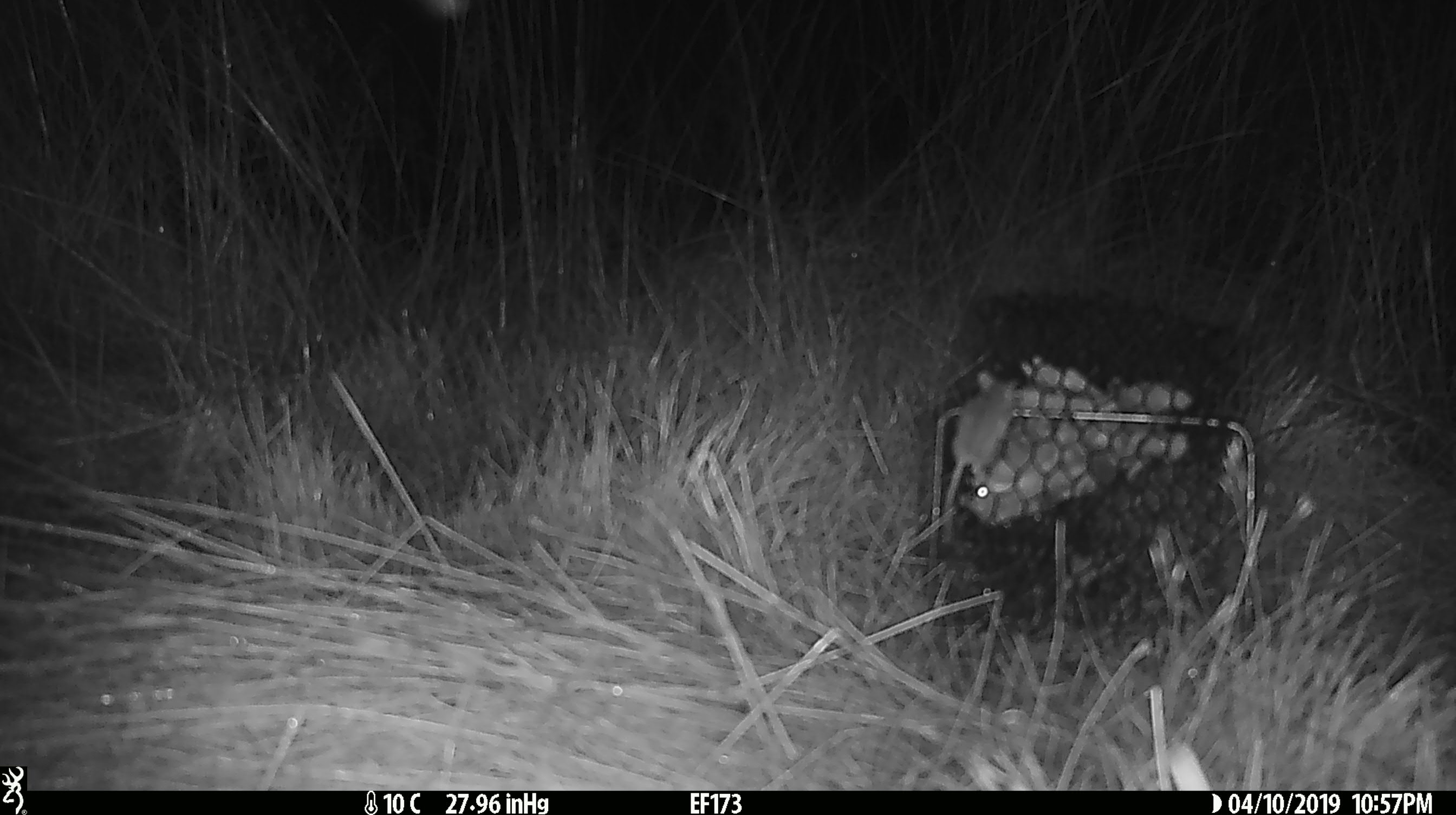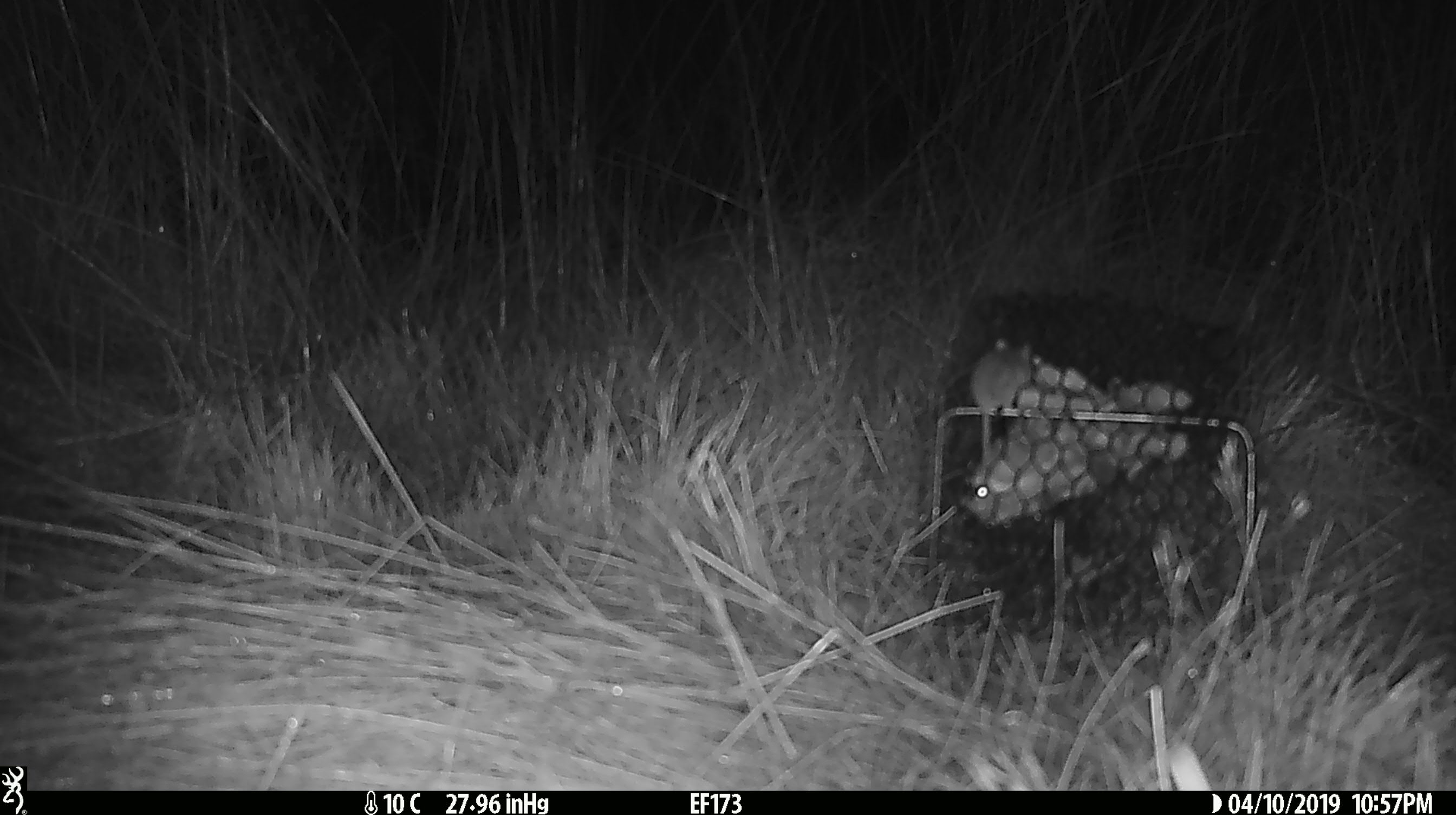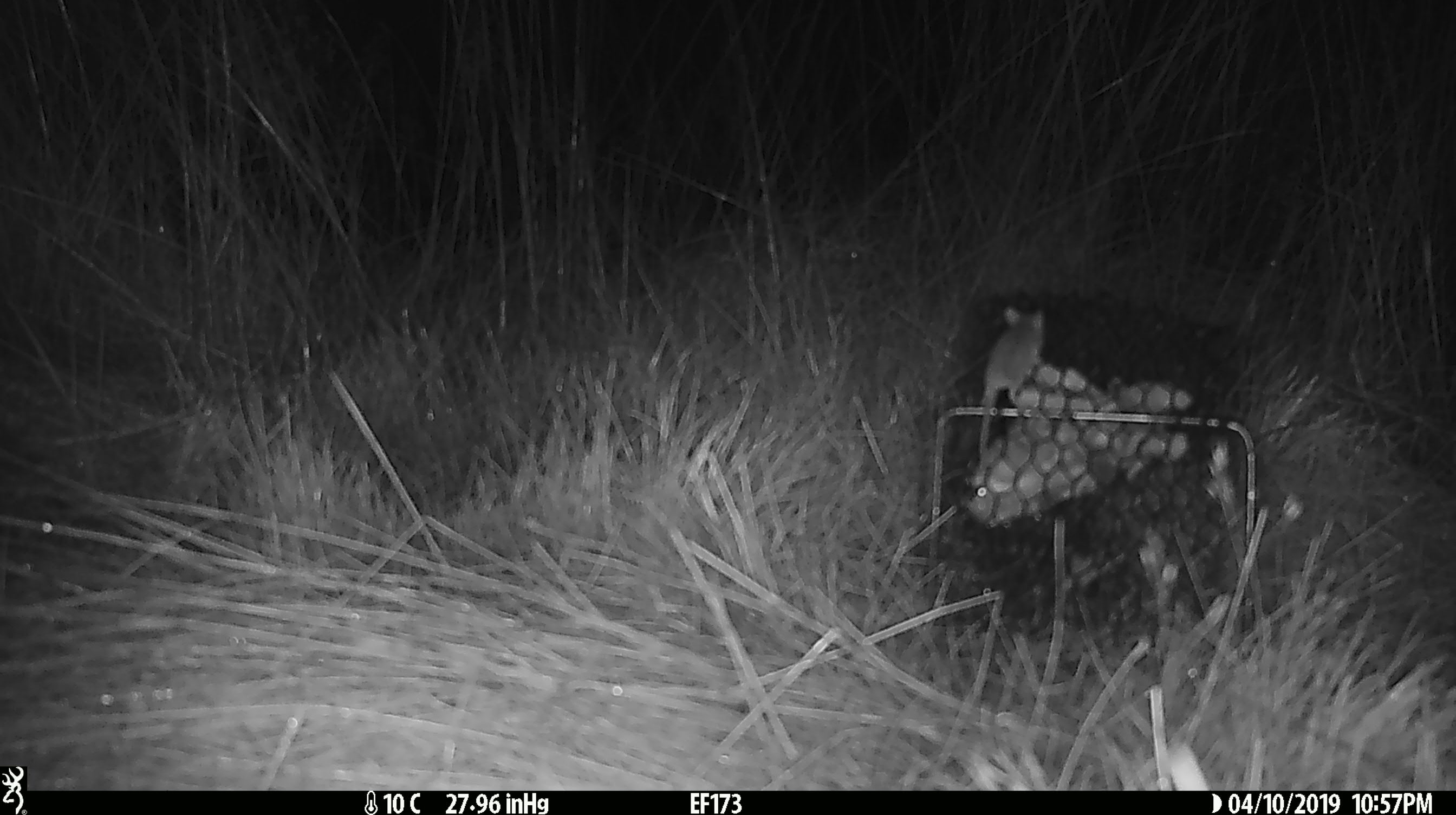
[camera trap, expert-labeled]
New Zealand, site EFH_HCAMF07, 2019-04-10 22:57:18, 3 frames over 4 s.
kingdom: Animalia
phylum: Chordata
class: Mammalia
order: Rodentia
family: Muridae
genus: Mus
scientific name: Mus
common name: mouse